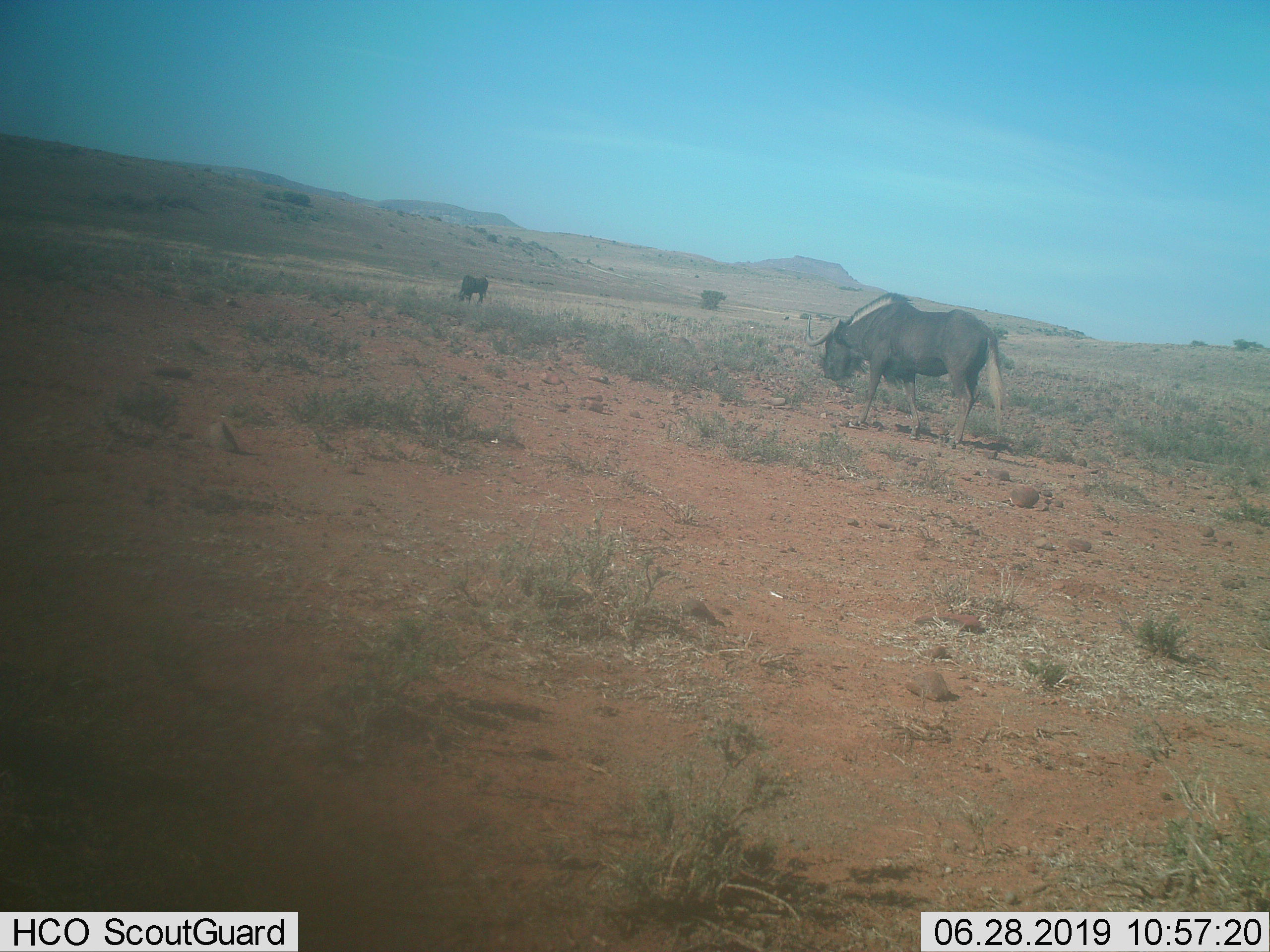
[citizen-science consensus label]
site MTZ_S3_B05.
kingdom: Animalia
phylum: Chordata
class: Mammalia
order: Artiodactyla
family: Bovidae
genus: Connochaetes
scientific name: Connochaetes gnou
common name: black wildebeest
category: wildebeestblack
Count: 2.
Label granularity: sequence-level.